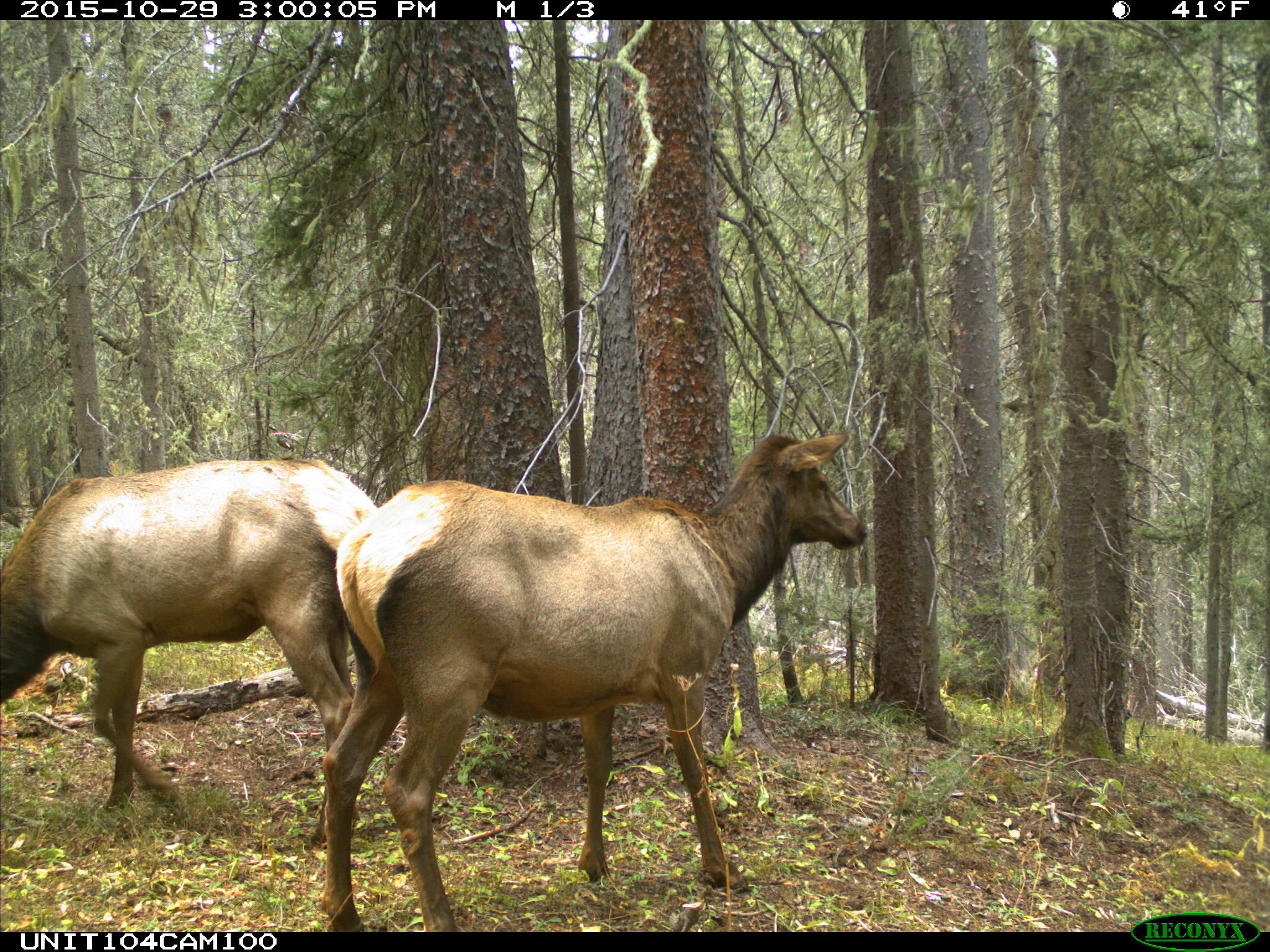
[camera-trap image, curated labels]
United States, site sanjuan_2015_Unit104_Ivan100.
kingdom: Animalia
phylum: Chordata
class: Mammalia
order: Artiodactyla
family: Cervidae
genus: Cervus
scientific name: Cervus elaphus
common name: red deer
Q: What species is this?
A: Cervus elaphus (red deer).